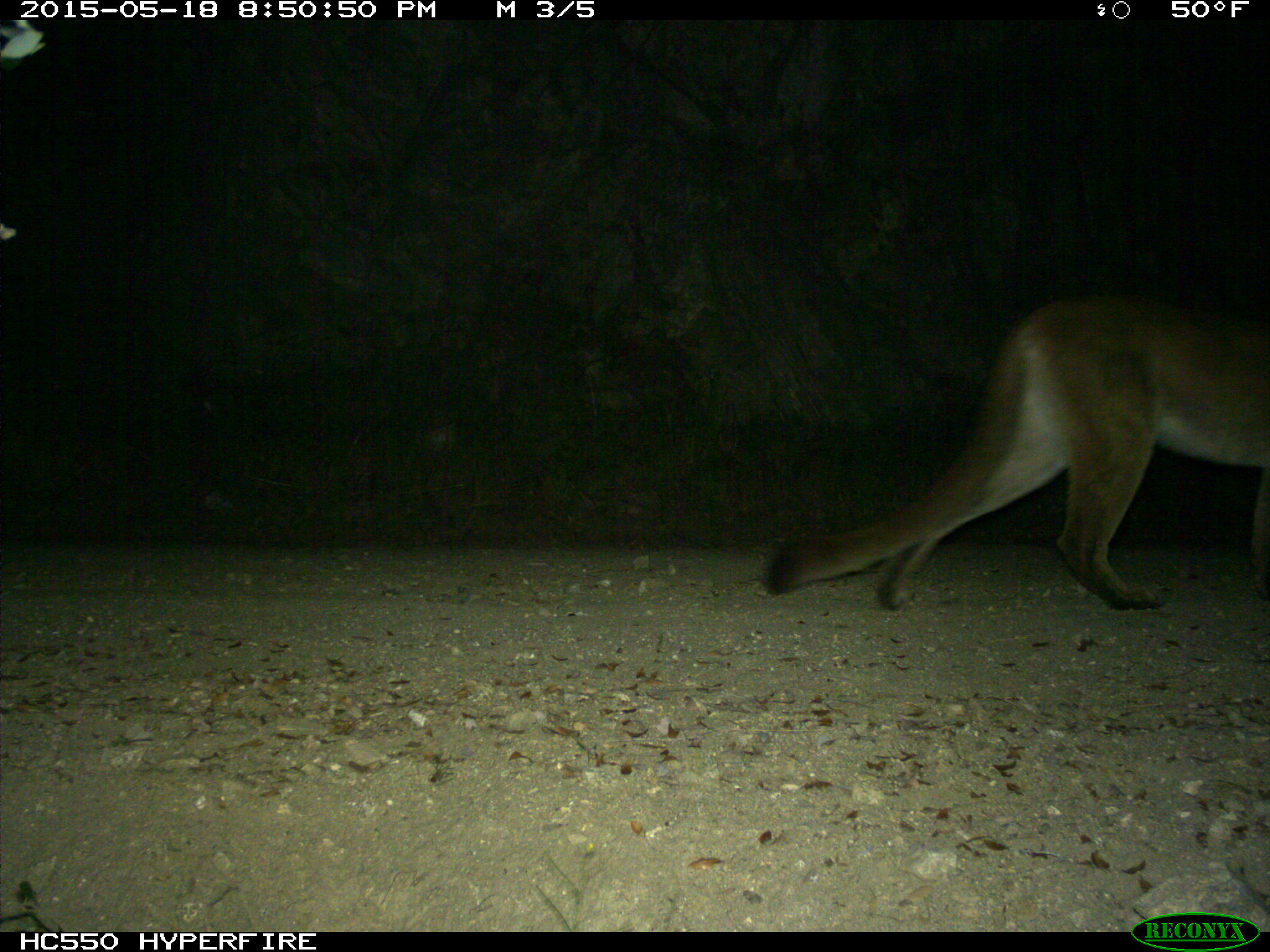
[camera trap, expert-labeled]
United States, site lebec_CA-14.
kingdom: Animalia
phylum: Chordata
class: Mammalia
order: Carnivora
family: Felidae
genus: Puma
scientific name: Puma concolor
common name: mountain lion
Puma concolor (mountain lion).